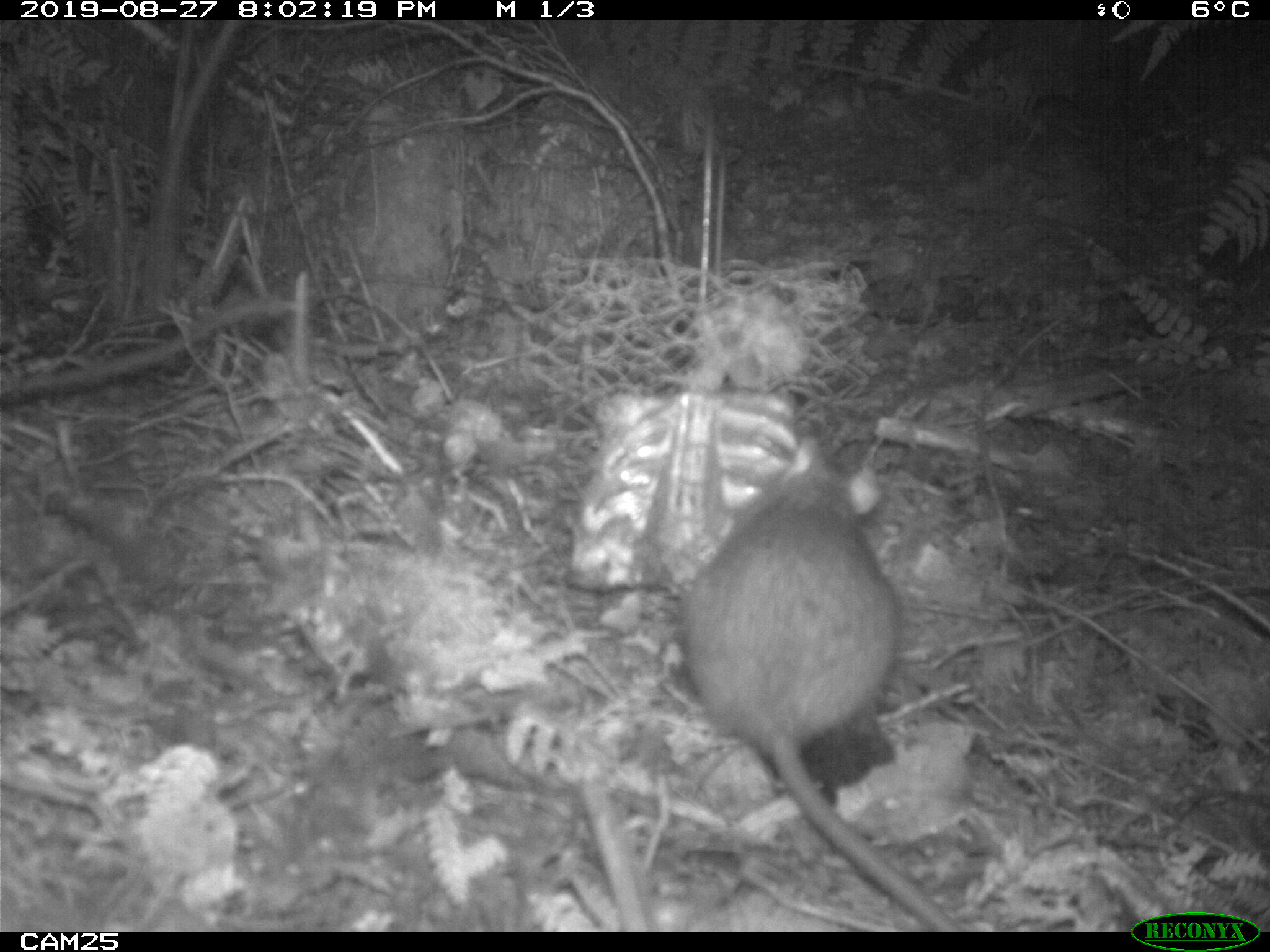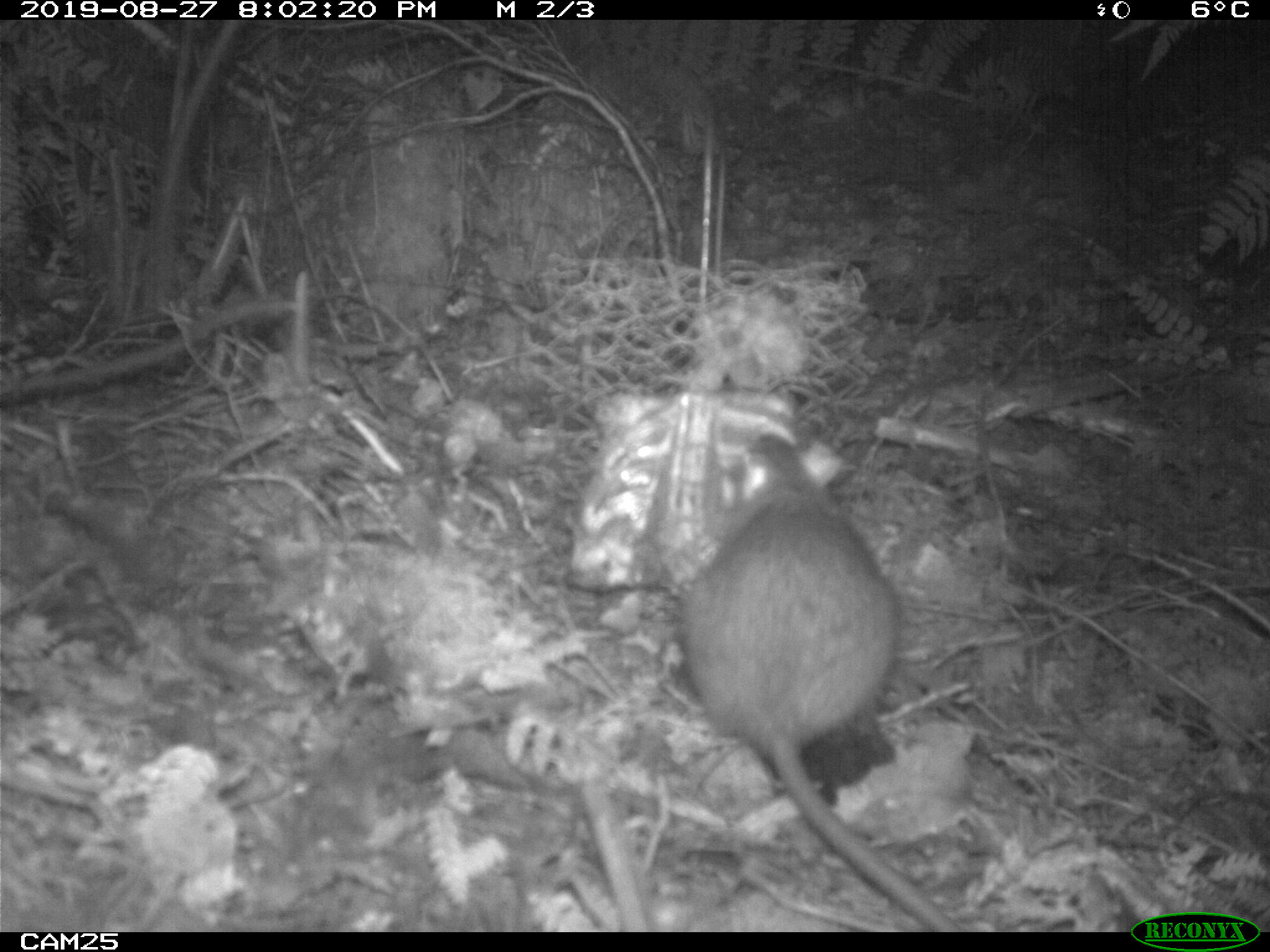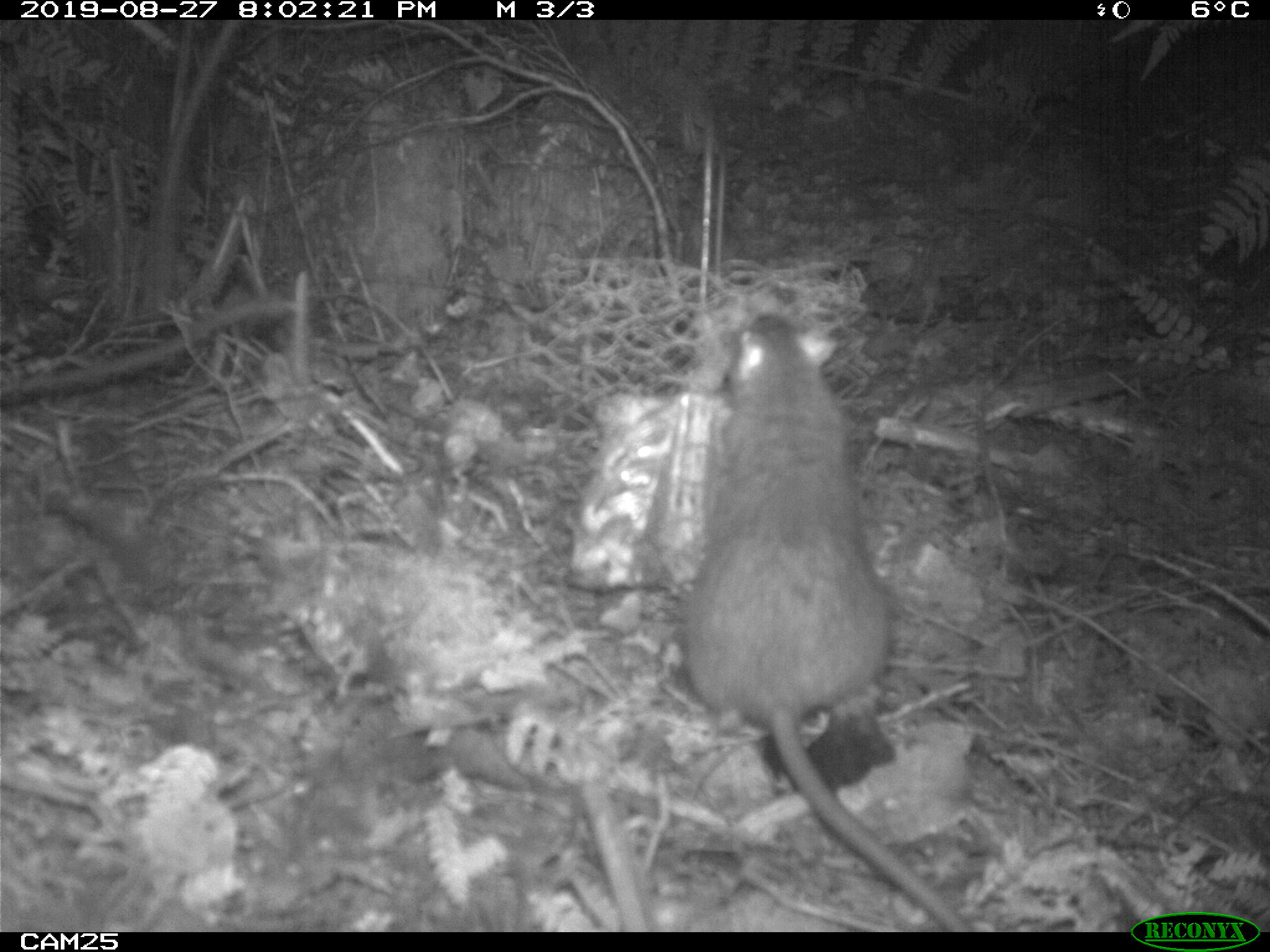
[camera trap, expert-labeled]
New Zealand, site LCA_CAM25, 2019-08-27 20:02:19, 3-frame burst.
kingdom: Animalia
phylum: Chordata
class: Mammalia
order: Rodentia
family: Muridae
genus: Rattus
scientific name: Rattus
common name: rat